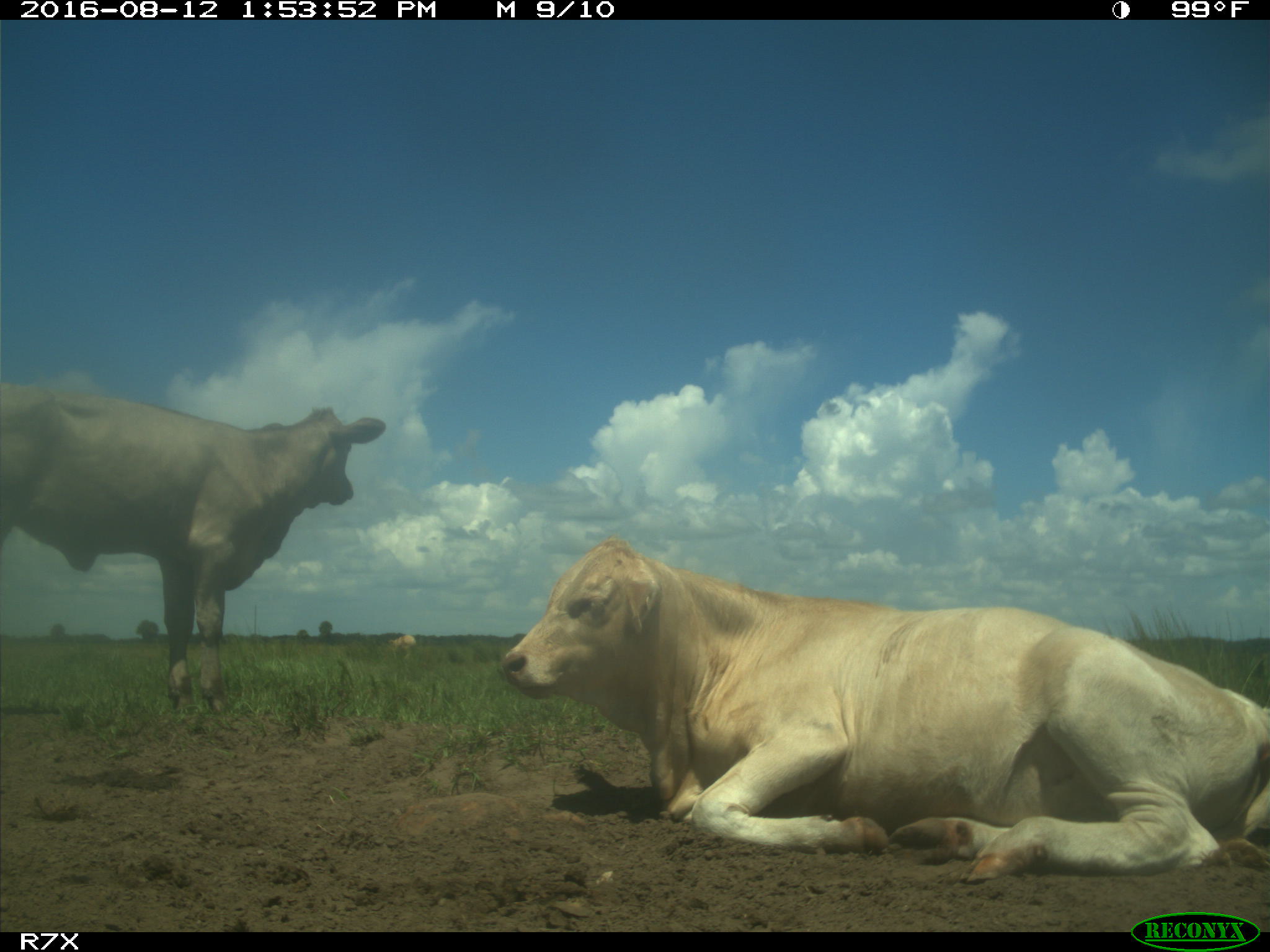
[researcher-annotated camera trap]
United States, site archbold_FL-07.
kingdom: Animalia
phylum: Chordata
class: Mammalia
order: Artiodactyla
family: Bovidae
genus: Bos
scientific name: Bos taurus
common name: domestic cow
Bos taurus (domestic cow).